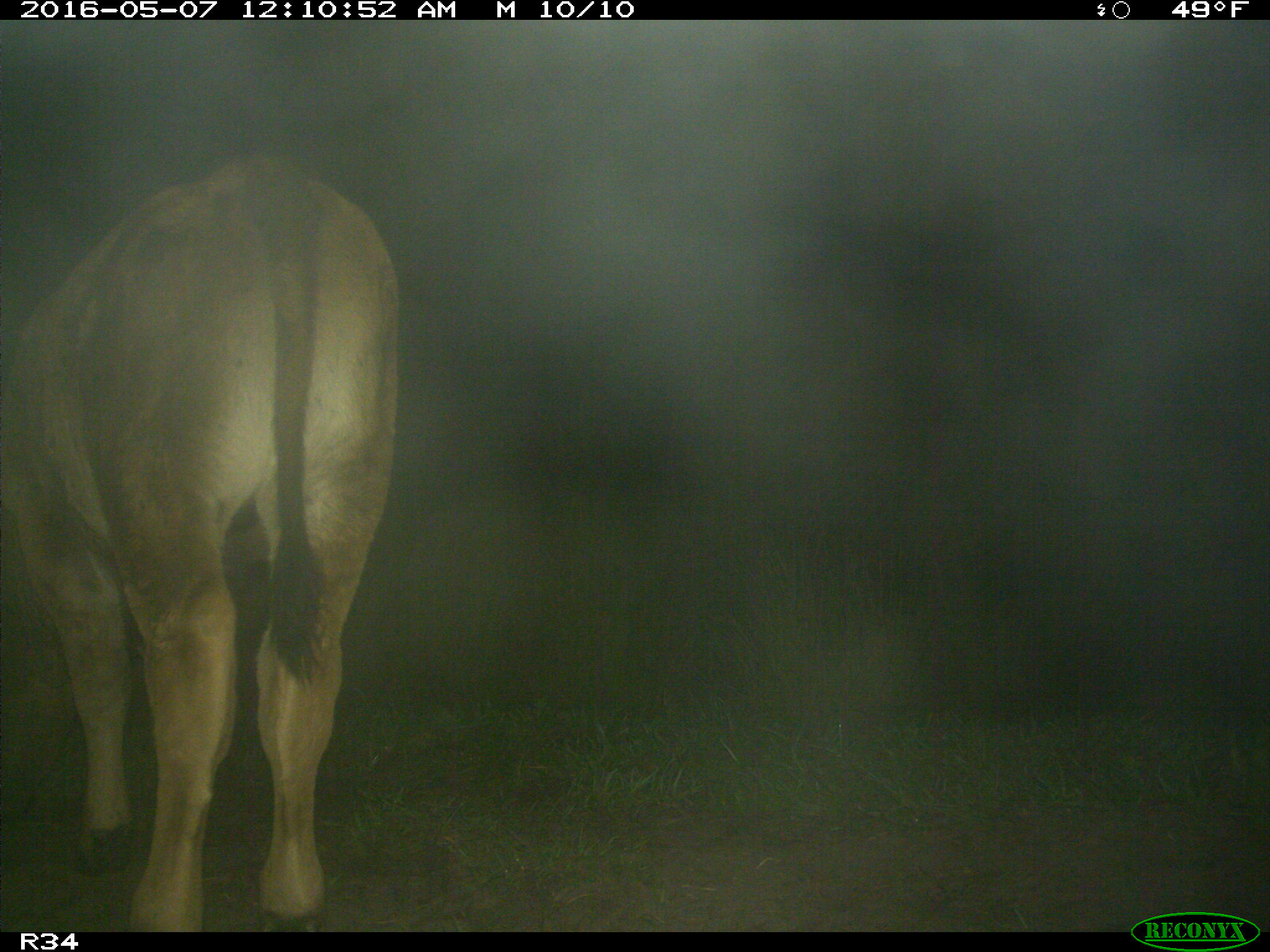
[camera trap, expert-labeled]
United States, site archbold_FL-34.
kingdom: Animalia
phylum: Chordata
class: Mammalia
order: Artiodactyla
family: Bovidae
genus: Bos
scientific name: Bos taurus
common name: domestic cow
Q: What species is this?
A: Bos taurus (domestic cow).